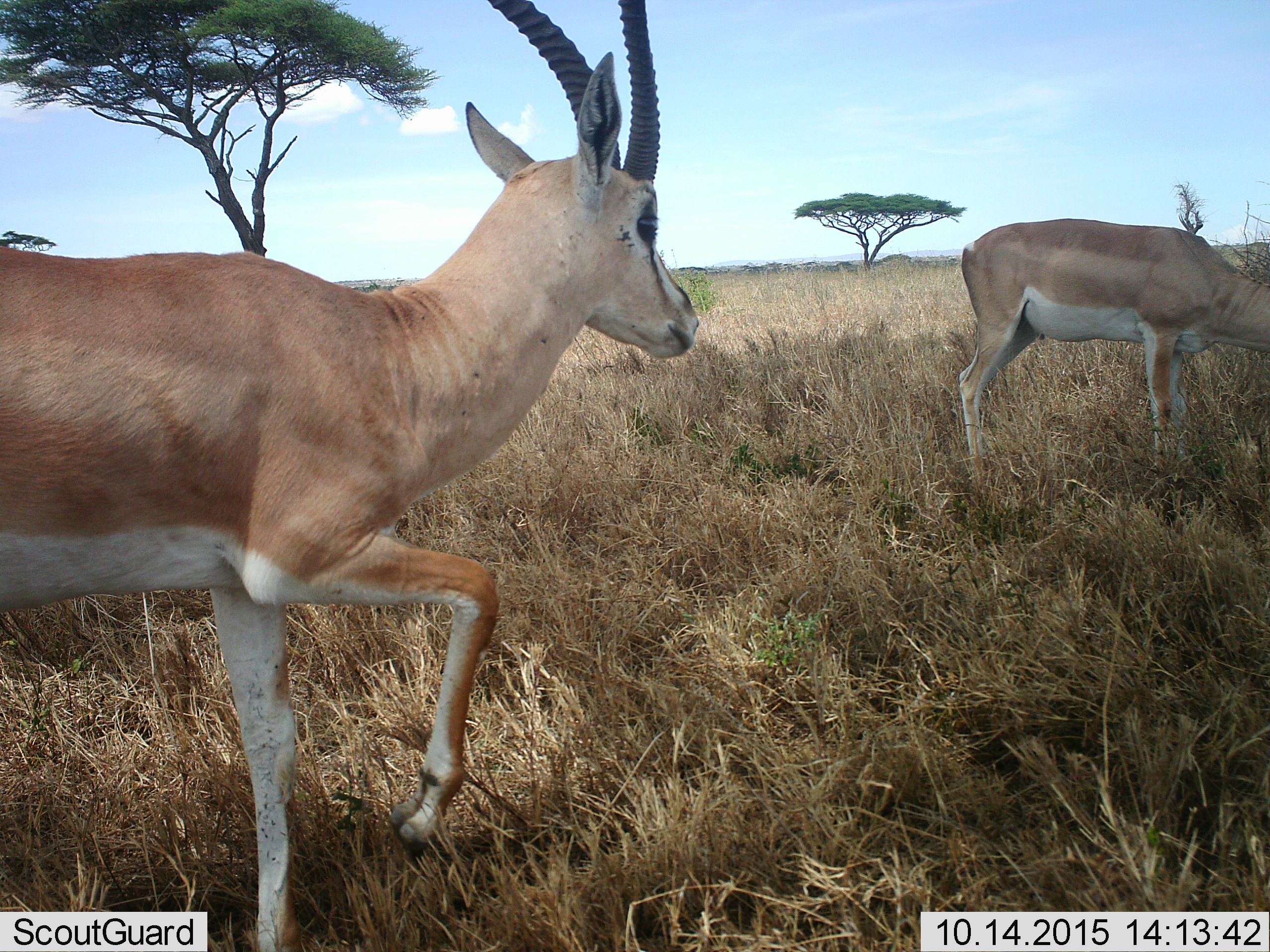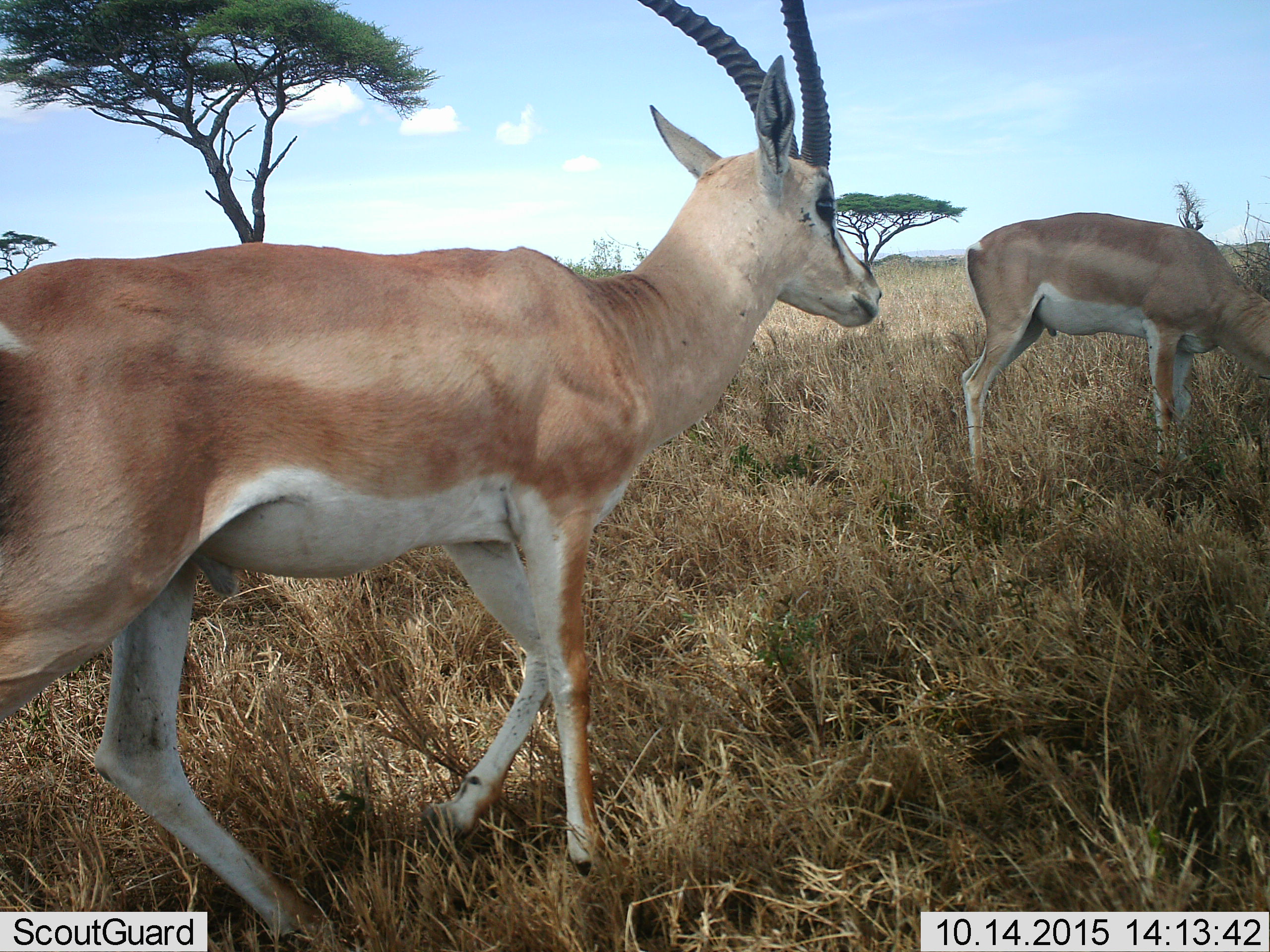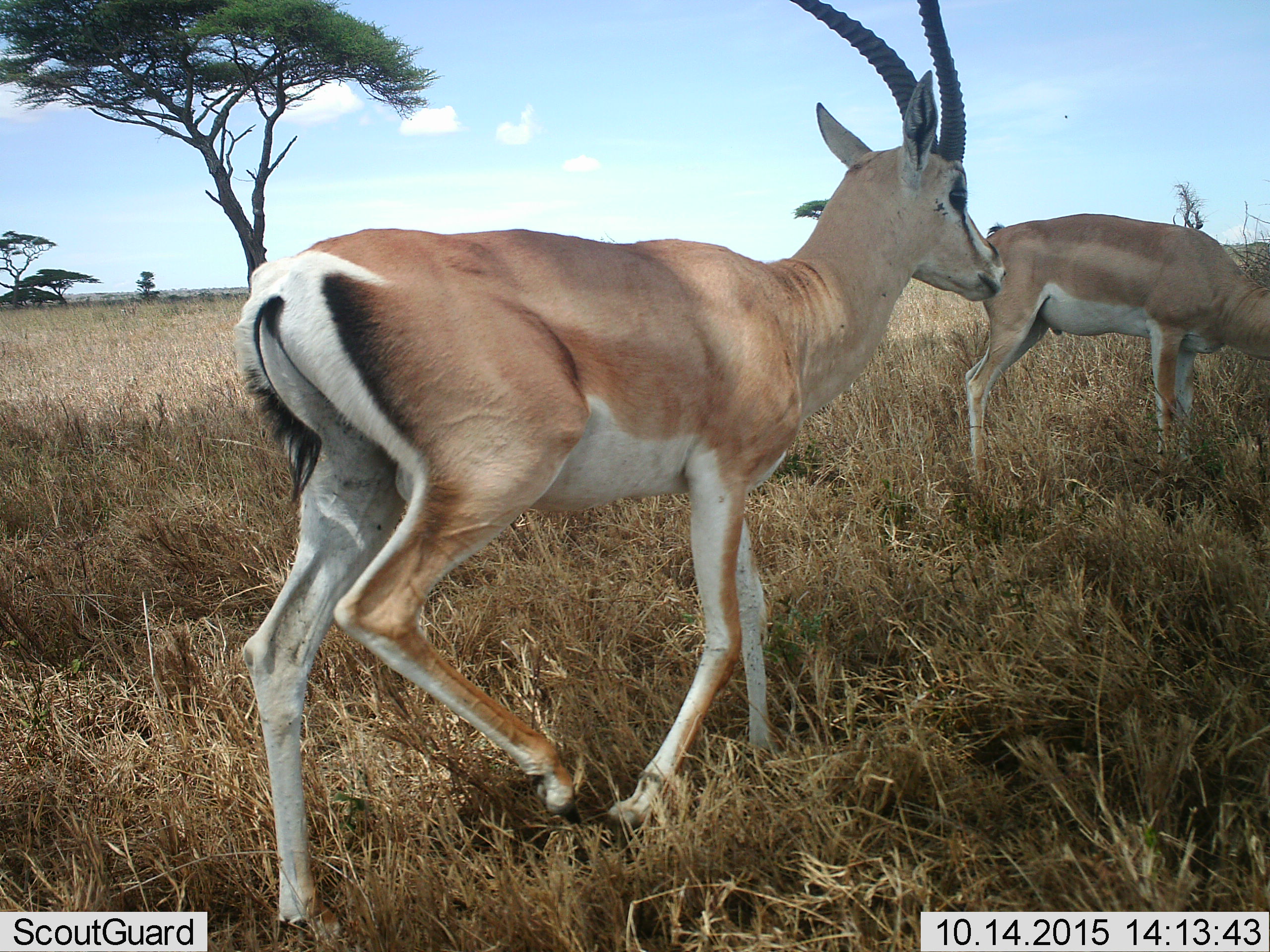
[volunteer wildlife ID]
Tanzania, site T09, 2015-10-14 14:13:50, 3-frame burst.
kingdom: Animalia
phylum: Chordata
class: Mammalia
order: Artiodactyla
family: Bovidae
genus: Nanger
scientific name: Nanger granti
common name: grant's gazelle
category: gazellegrants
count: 2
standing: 38%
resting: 0%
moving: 100%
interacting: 0%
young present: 0%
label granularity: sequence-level